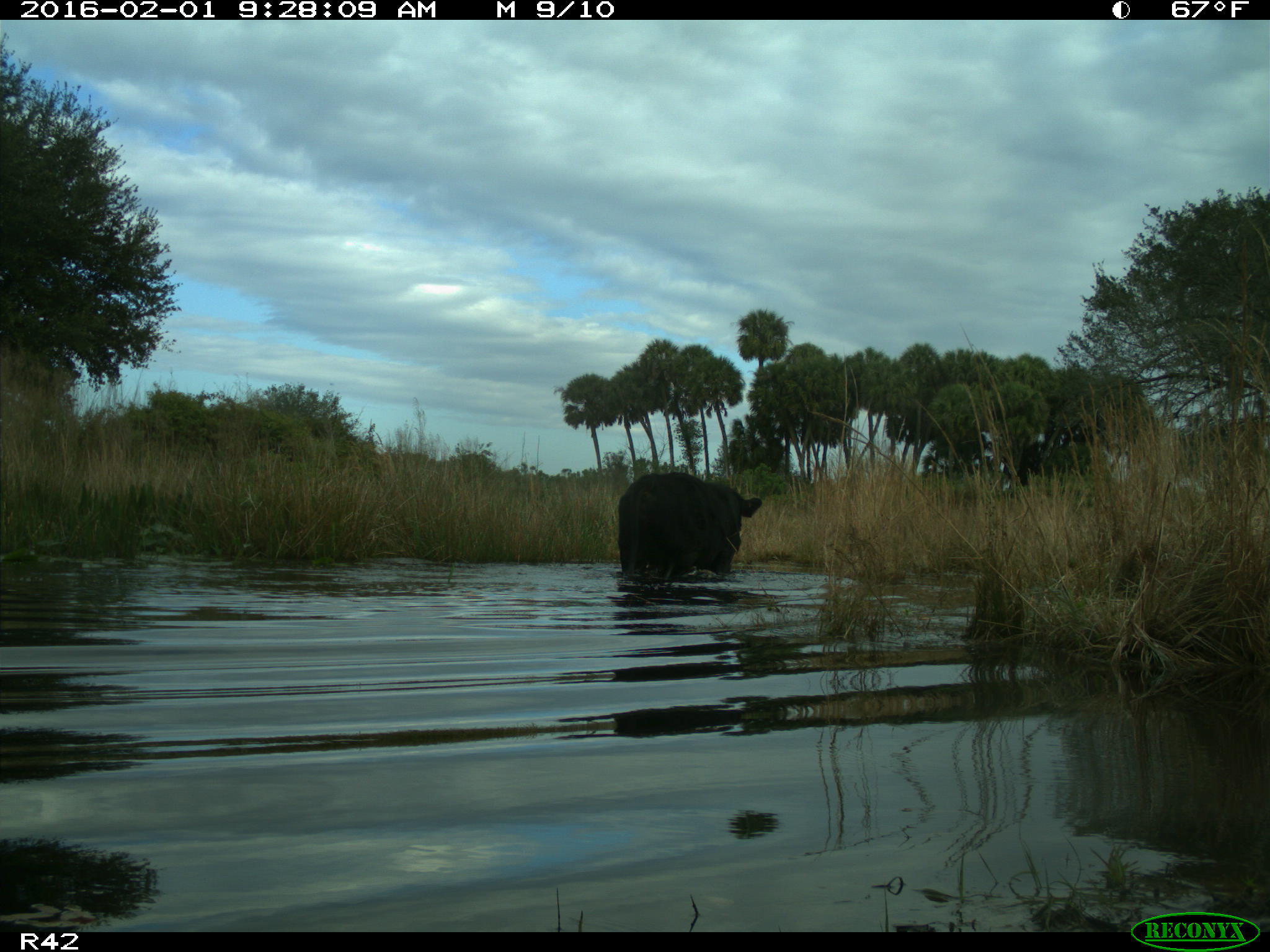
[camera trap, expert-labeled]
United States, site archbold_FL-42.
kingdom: Animalia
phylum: Chordata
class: Mammalia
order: Artiodactyla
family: Bovidae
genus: Bos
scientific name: Bos taurus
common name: domestic cow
Bos taurus (domestic cow).